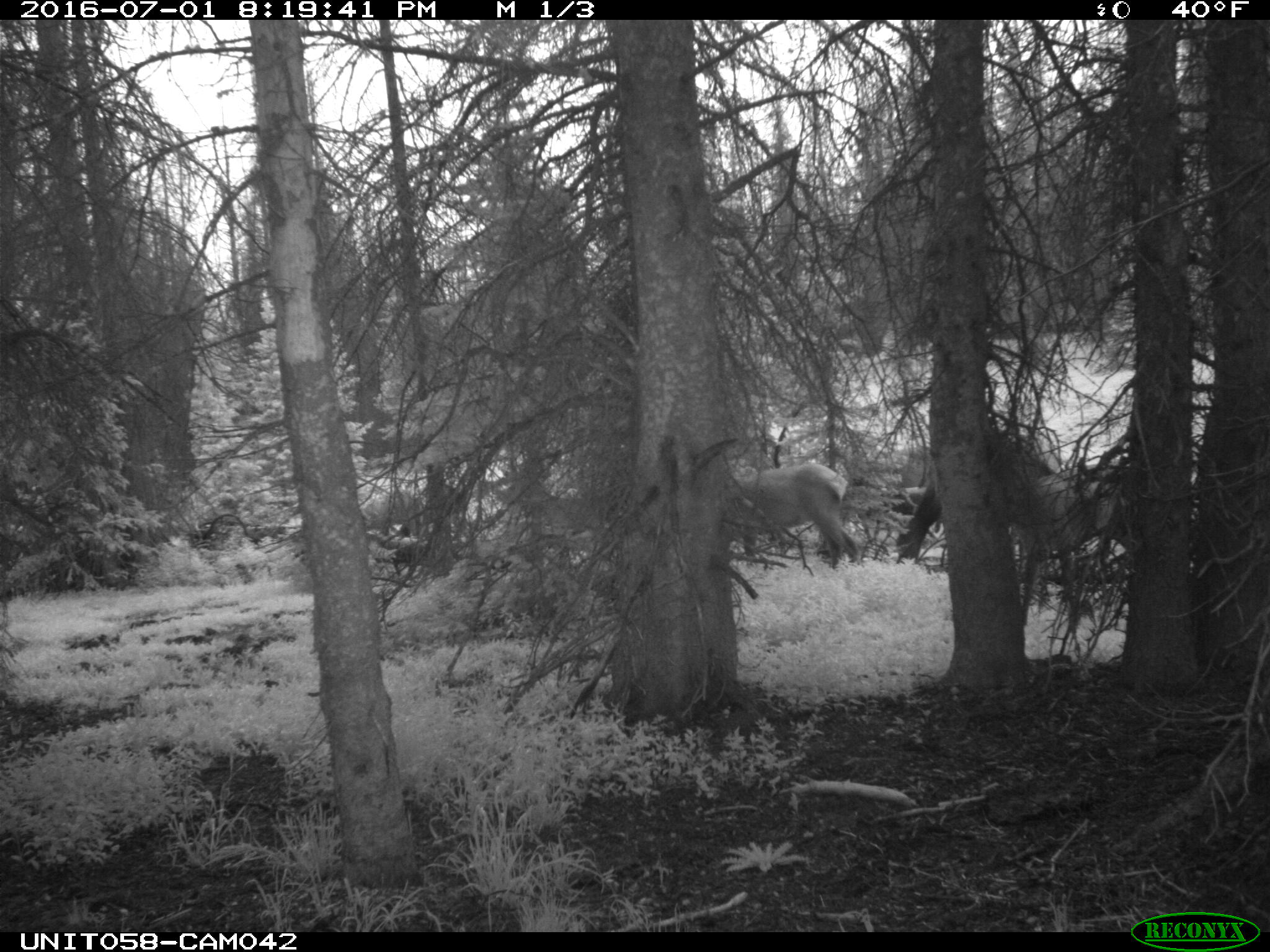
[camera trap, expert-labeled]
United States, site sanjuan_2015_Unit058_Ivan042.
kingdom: Animalia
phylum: Chordata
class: Mammalia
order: Artiodactyla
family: Cervidae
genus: Cervus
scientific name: Cervus elaphus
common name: red deer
Cervus elaphus (red deer).